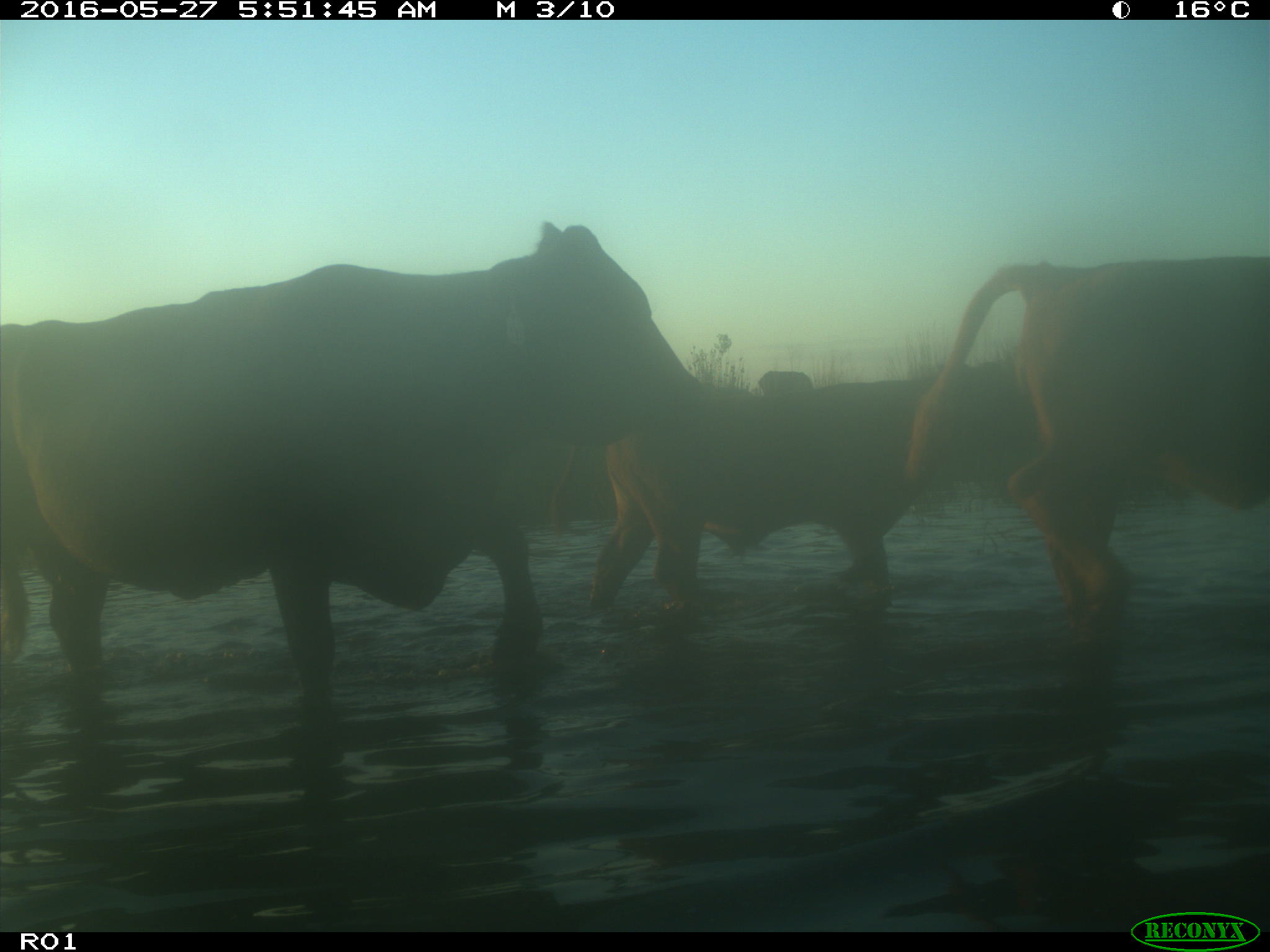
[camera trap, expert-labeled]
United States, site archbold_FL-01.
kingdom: Animalia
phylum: Chordata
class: Mammalia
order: Artiodactyla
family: Bovidae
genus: Bos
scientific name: Bos taurus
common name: domestic cow